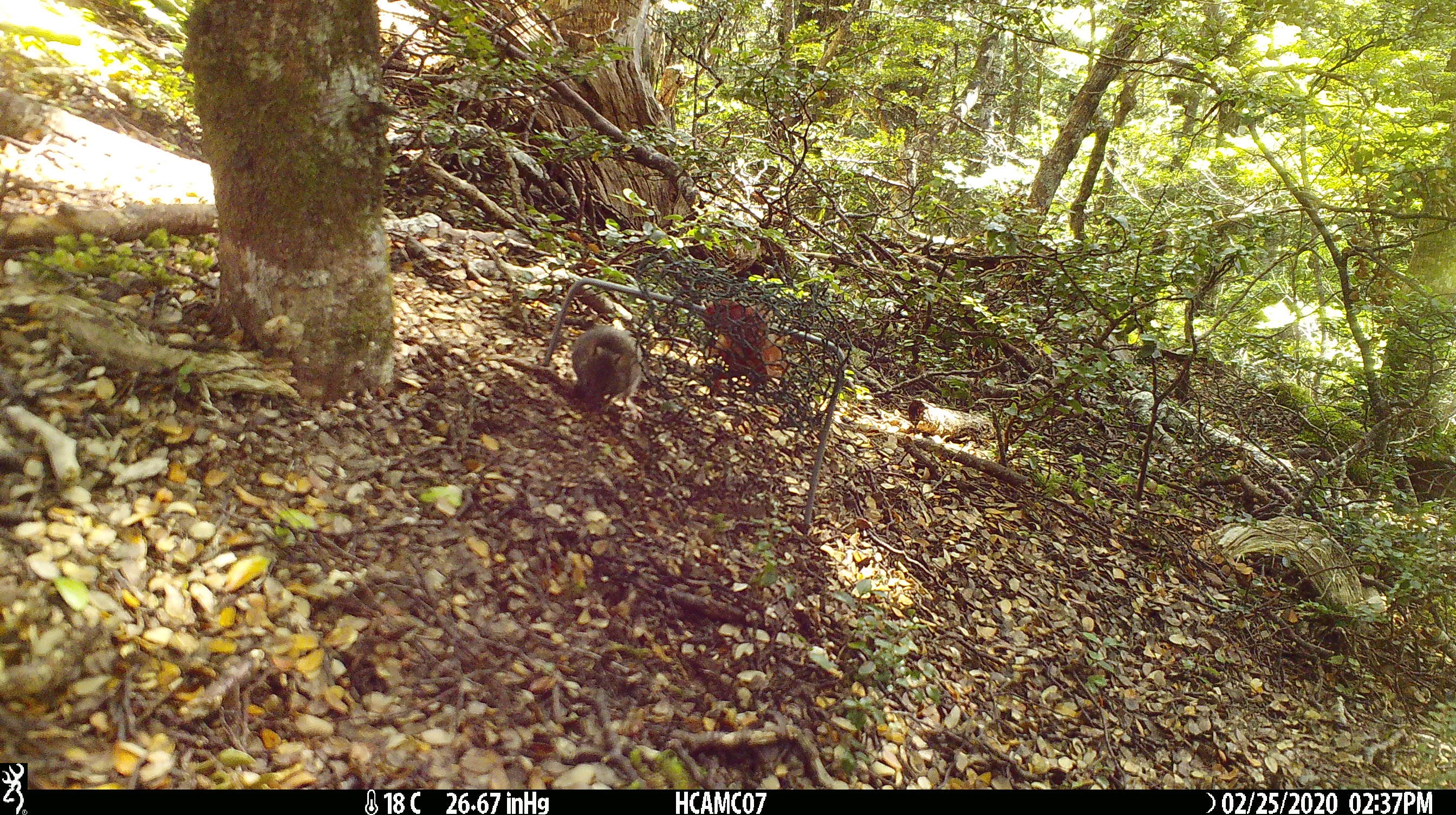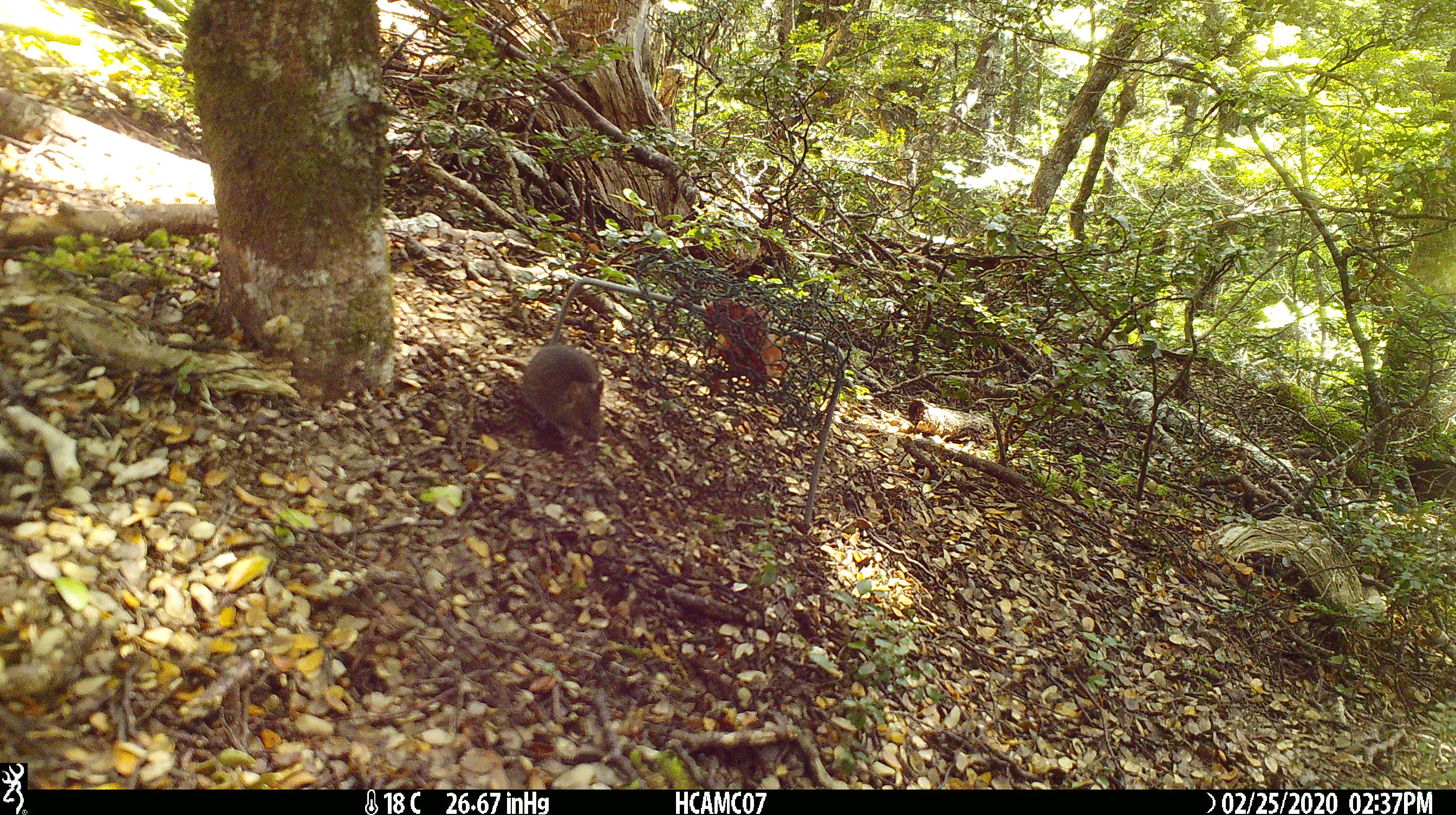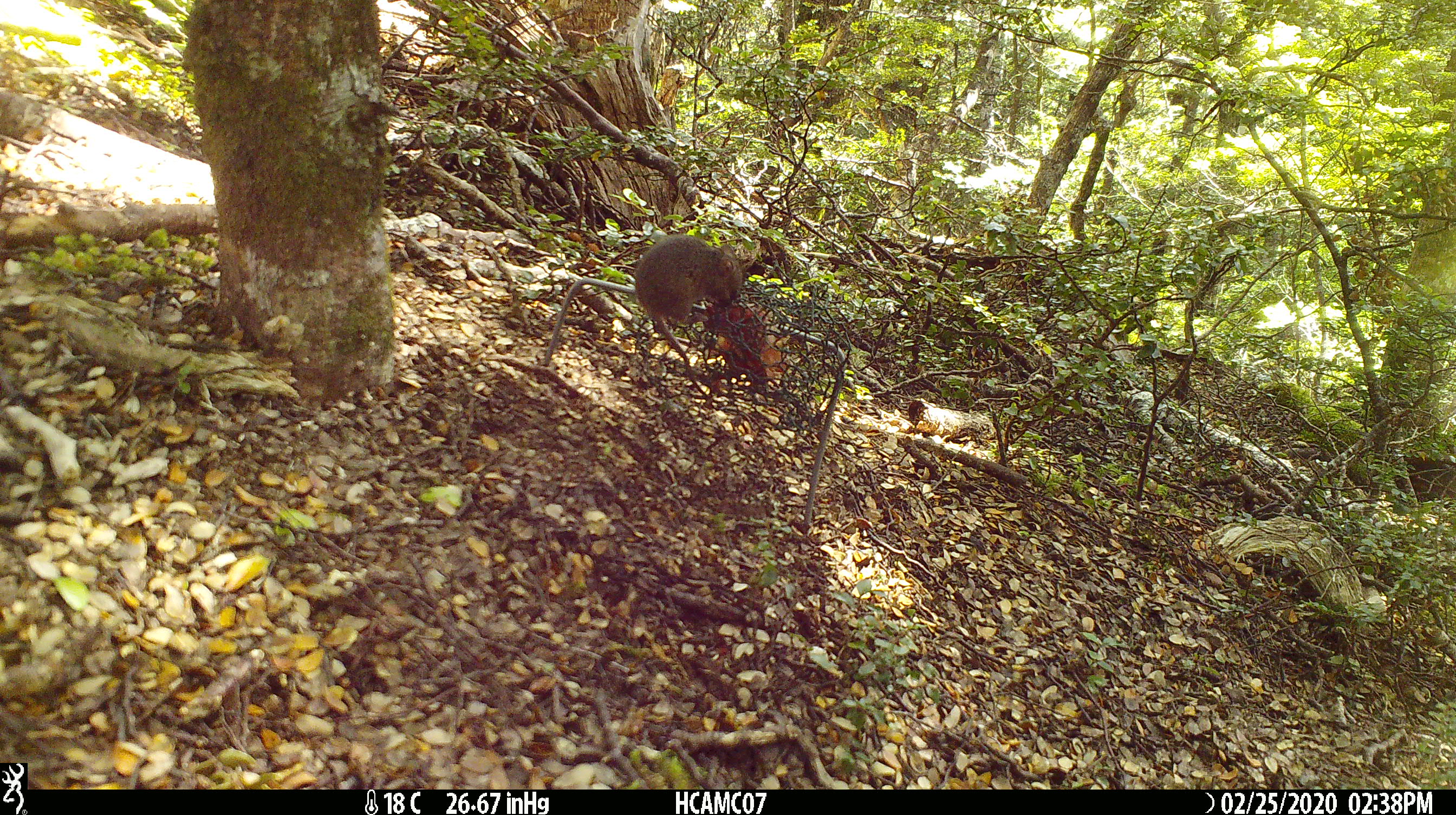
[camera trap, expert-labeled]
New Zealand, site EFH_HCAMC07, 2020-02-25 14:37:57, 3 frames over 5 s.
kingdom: Animalia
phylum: Chordata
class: Mammalia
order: Rodentia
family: Muridae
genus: Mus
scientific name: Mus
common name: mouse